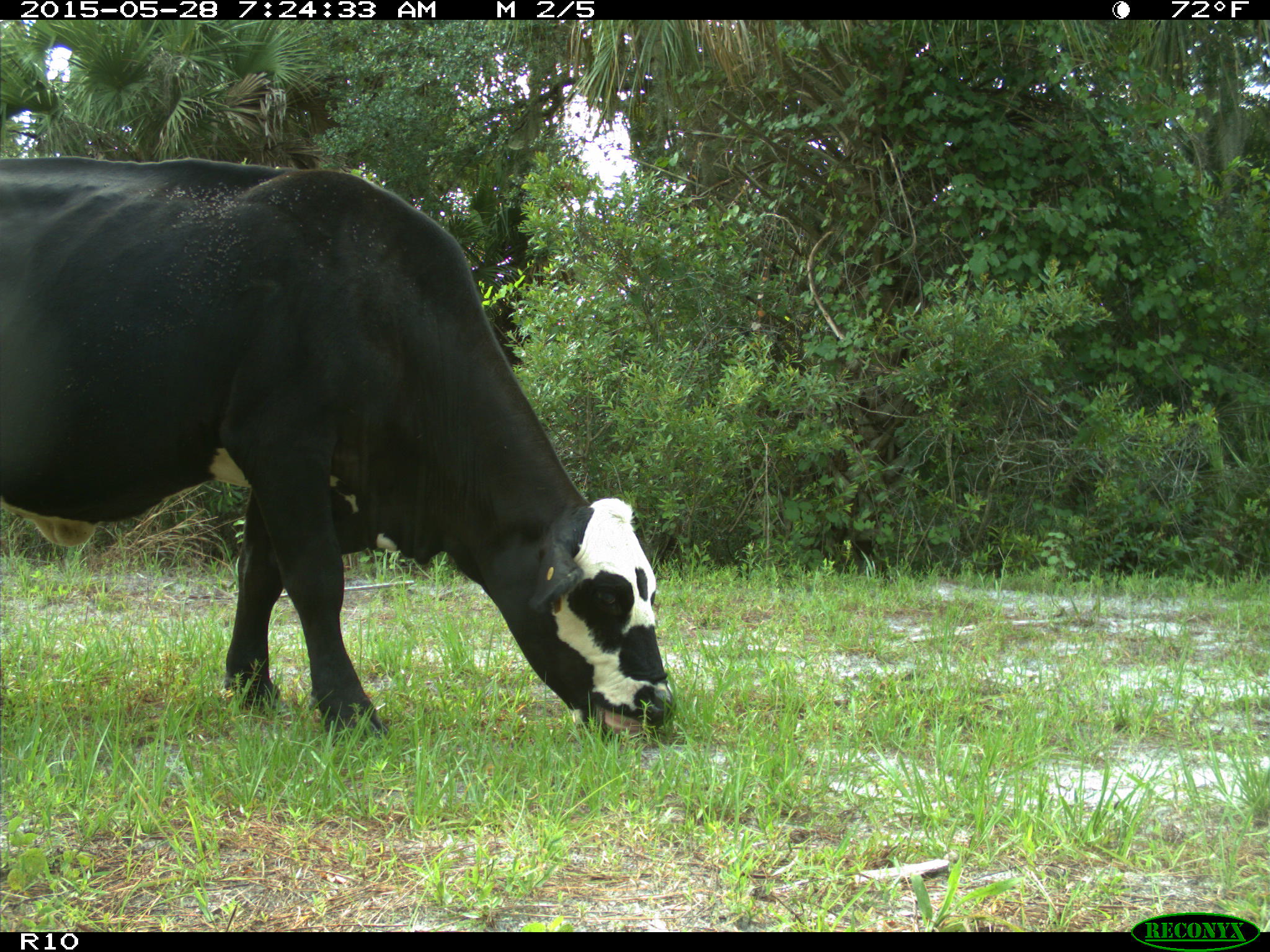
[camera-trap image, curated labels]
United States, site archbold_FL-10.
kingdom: Animalia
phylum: Chordata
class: Mammalia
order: Artiodactyla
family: Bovidae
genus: Bos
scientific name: Bos taurus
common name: domestic cow